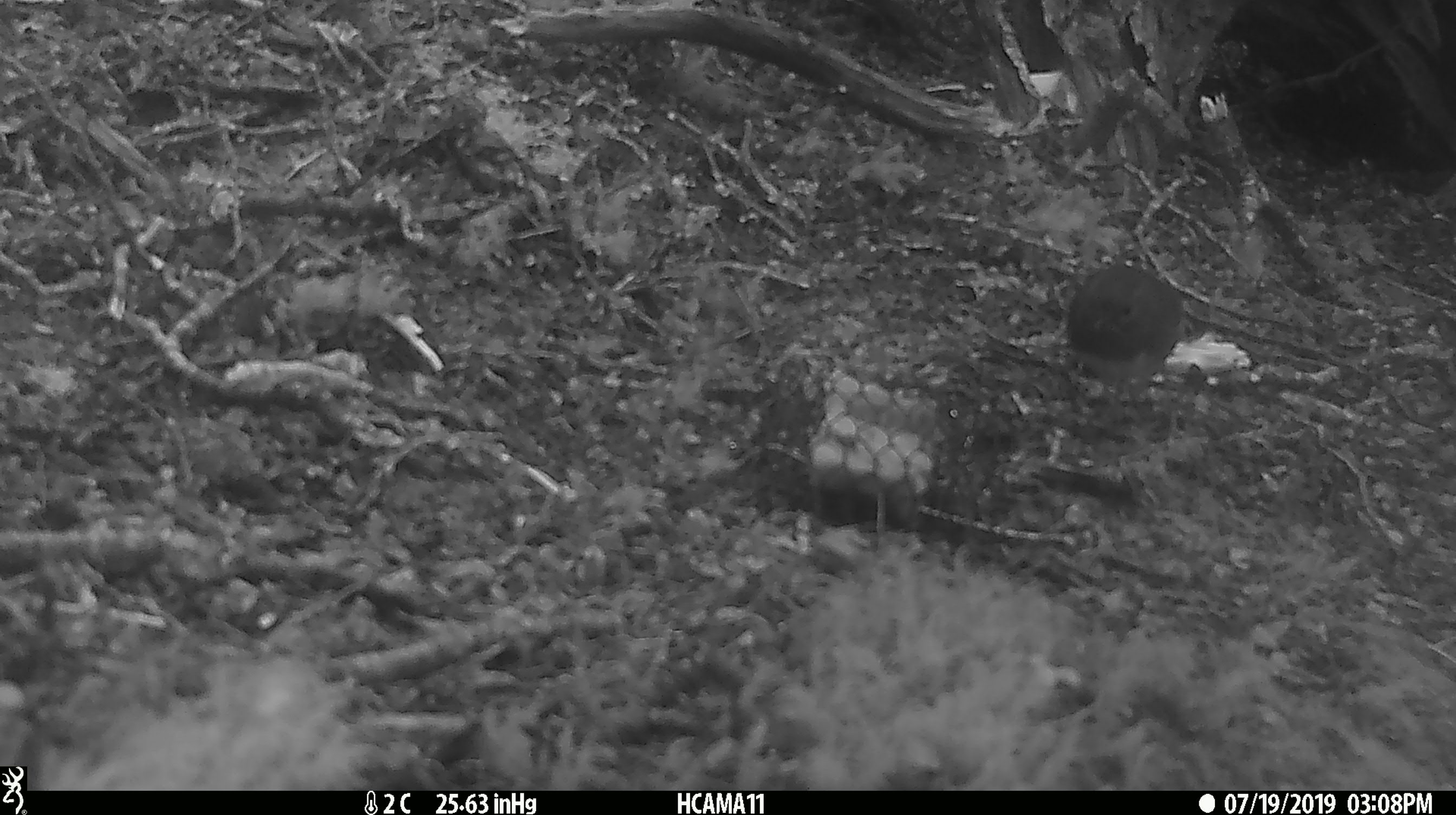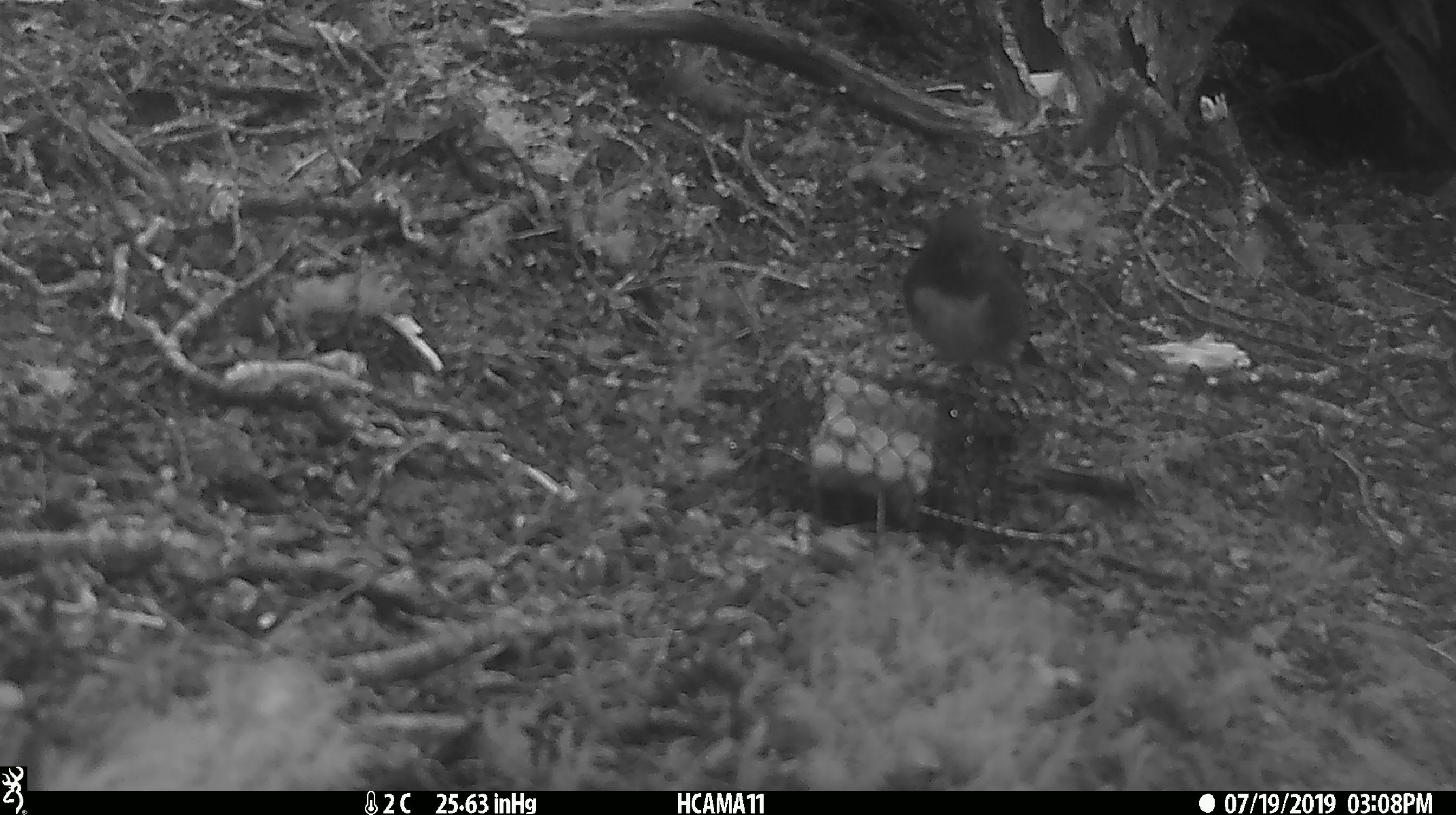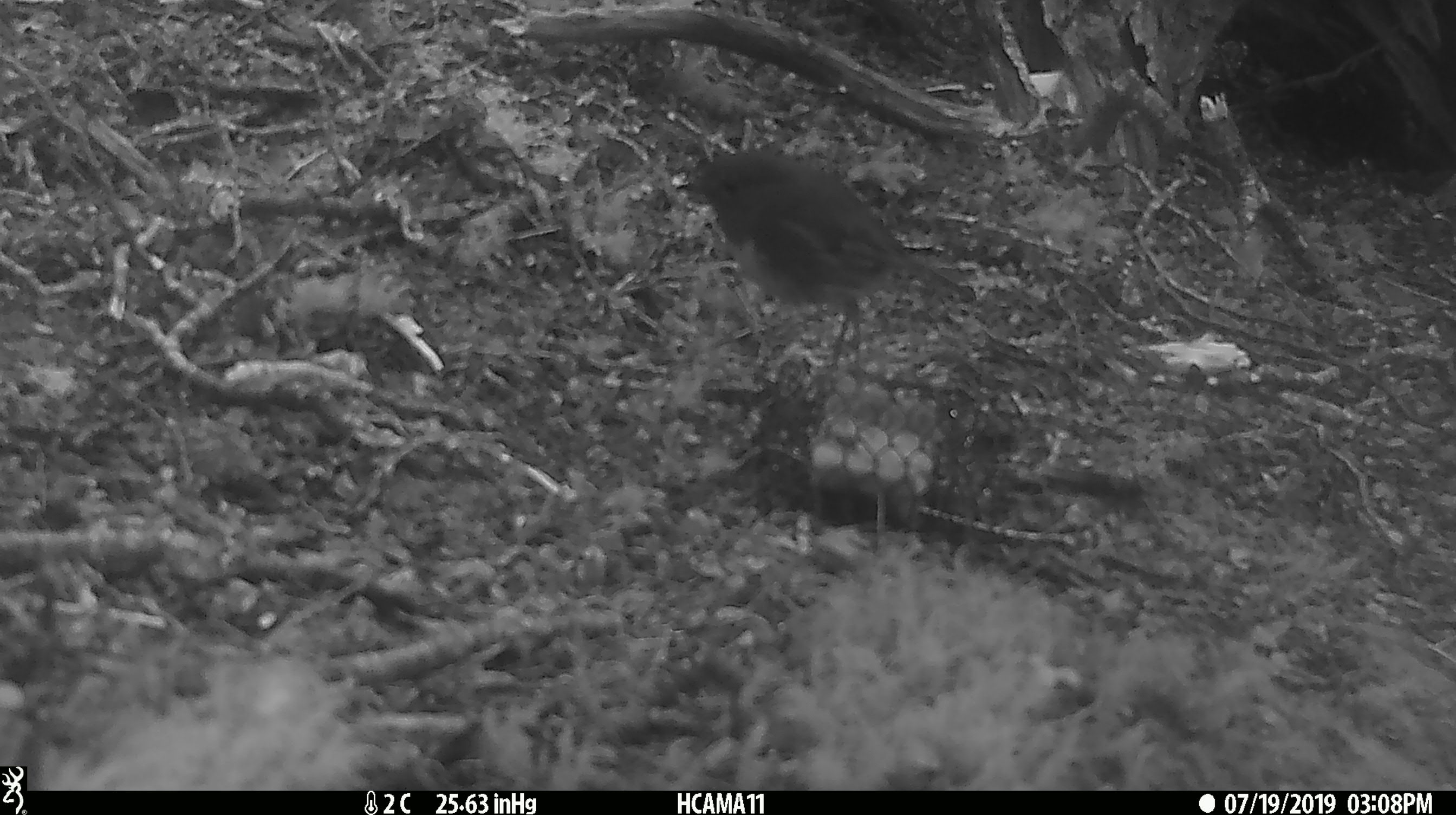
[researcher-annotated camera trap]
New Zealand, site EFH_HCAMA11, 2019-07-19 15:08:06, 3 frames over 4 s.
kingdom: Animalia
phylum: Chordata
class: Aves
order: Passeriformes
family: Petroicidae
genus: Petroica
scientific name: Petroica australis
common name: new zealand robin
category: robin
Robin (new zealand robin) (Petroica australis).